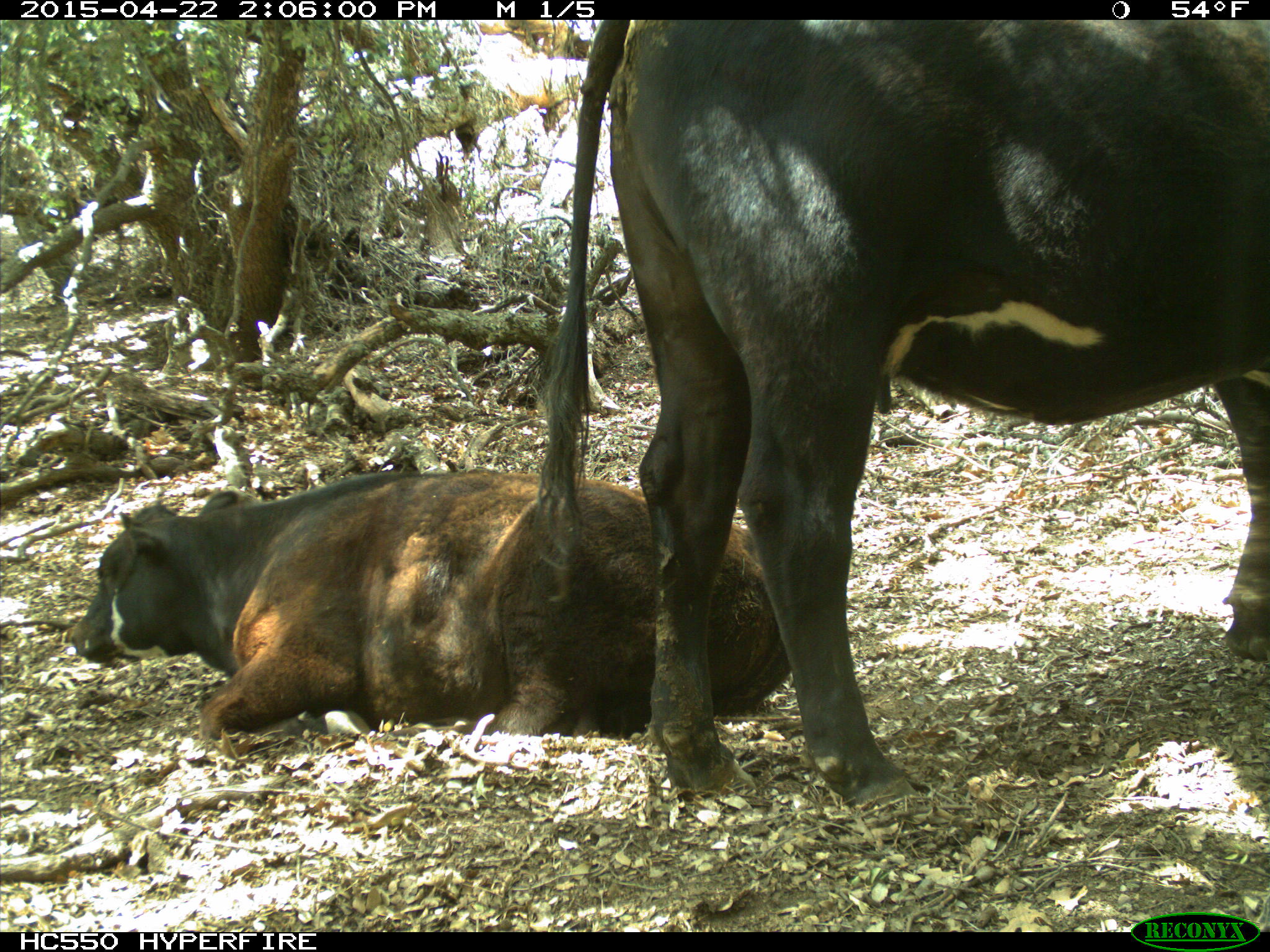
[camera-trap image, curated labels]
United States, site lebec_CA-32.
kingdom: Animalia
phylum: Chordata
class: Mammalia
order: Artiodactyla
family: Bovidae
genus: Bos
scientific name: Bos taurus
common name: domestic cow